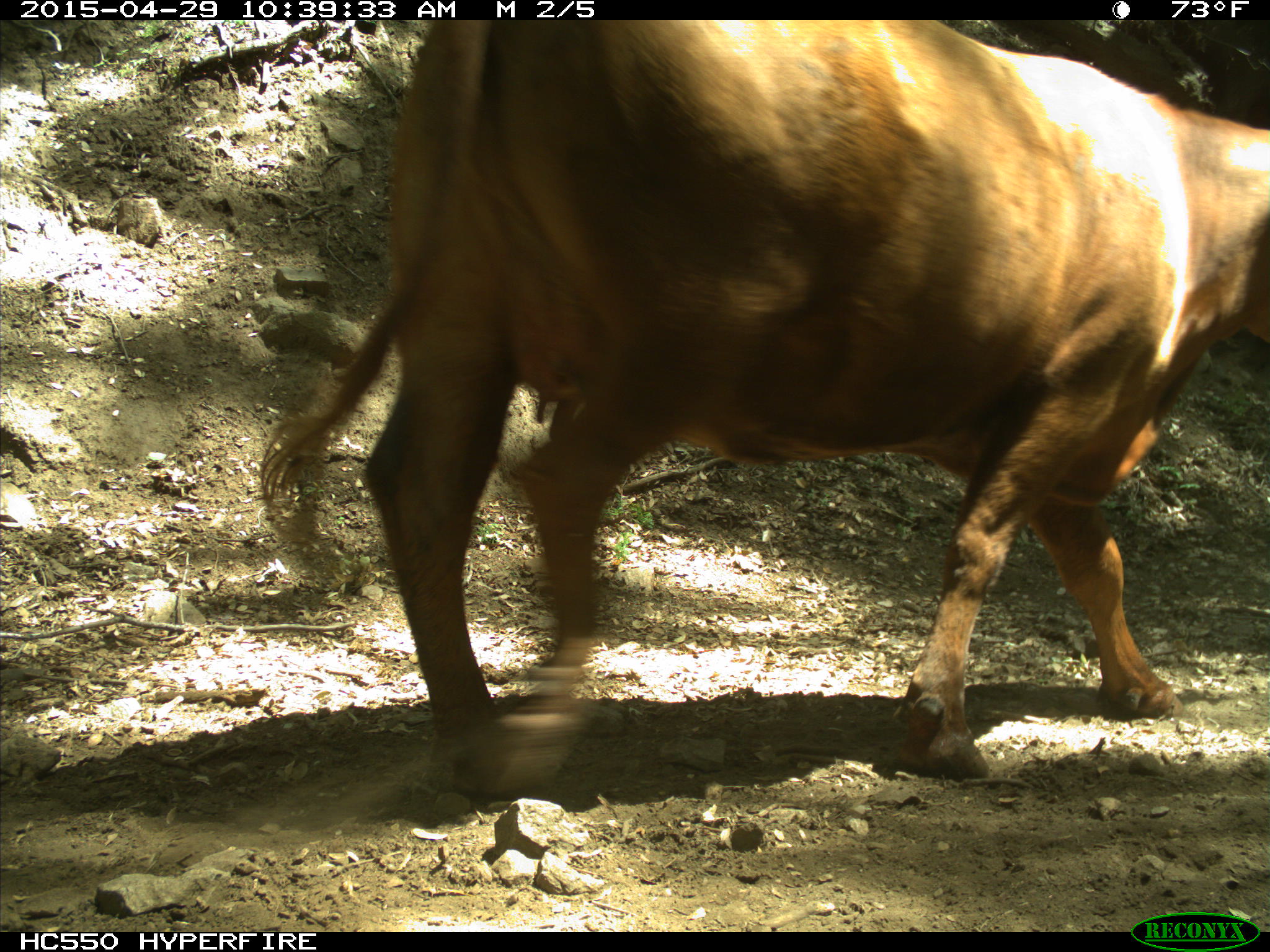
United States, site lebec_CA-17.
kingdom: Animalia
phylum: Chordata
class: Mammalia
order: Artiodactyla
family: Bovidae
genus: Bos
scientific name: Bos taurus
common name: domestic cow